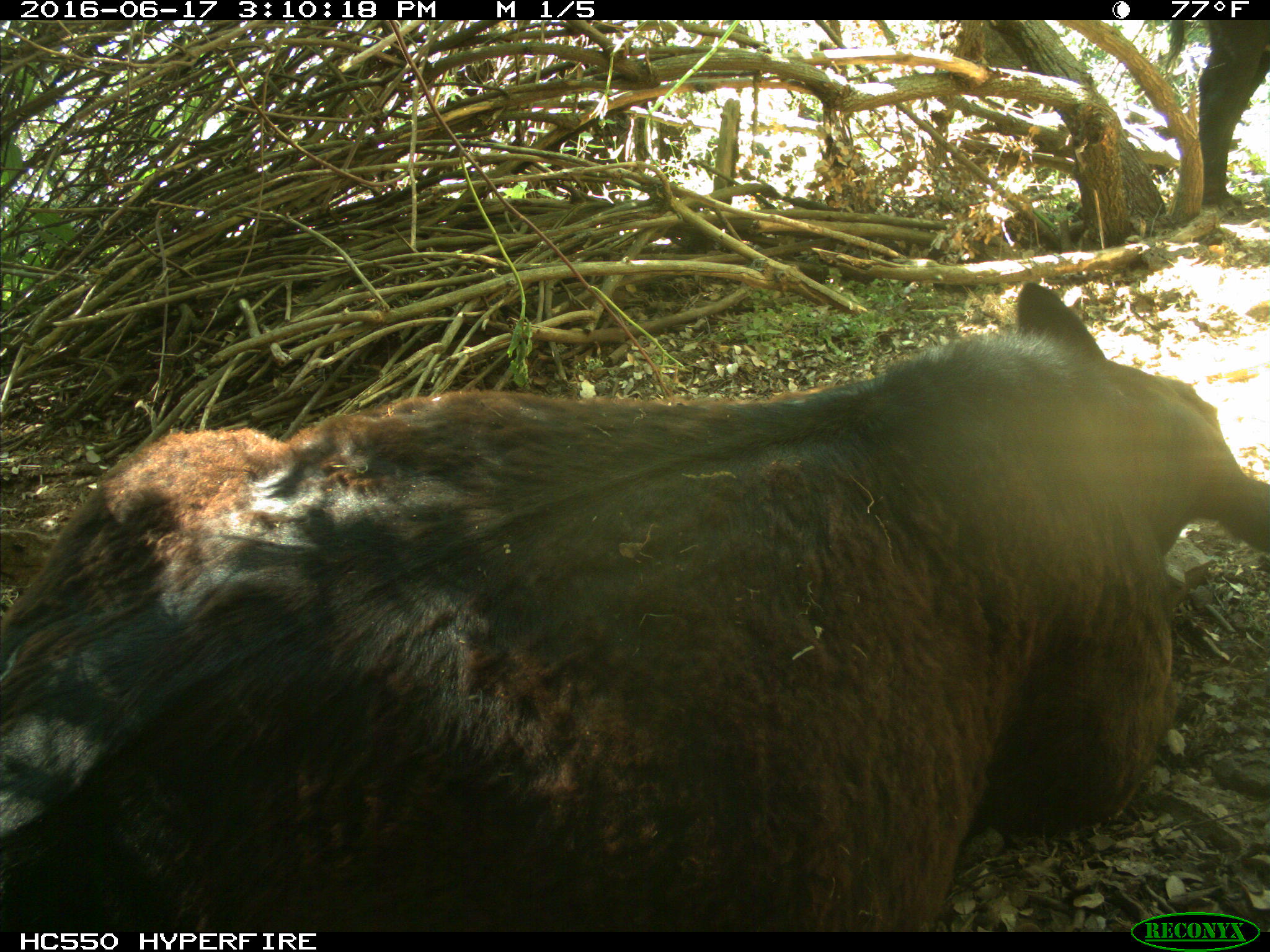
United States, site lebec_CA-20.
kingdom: Animalia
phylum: Chordata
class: Mammalia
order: Artiodactyla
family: Bovidae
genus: Bos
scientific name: Bos taurus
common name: domestic cow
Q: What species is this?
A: Bos taurus (domestic cow).